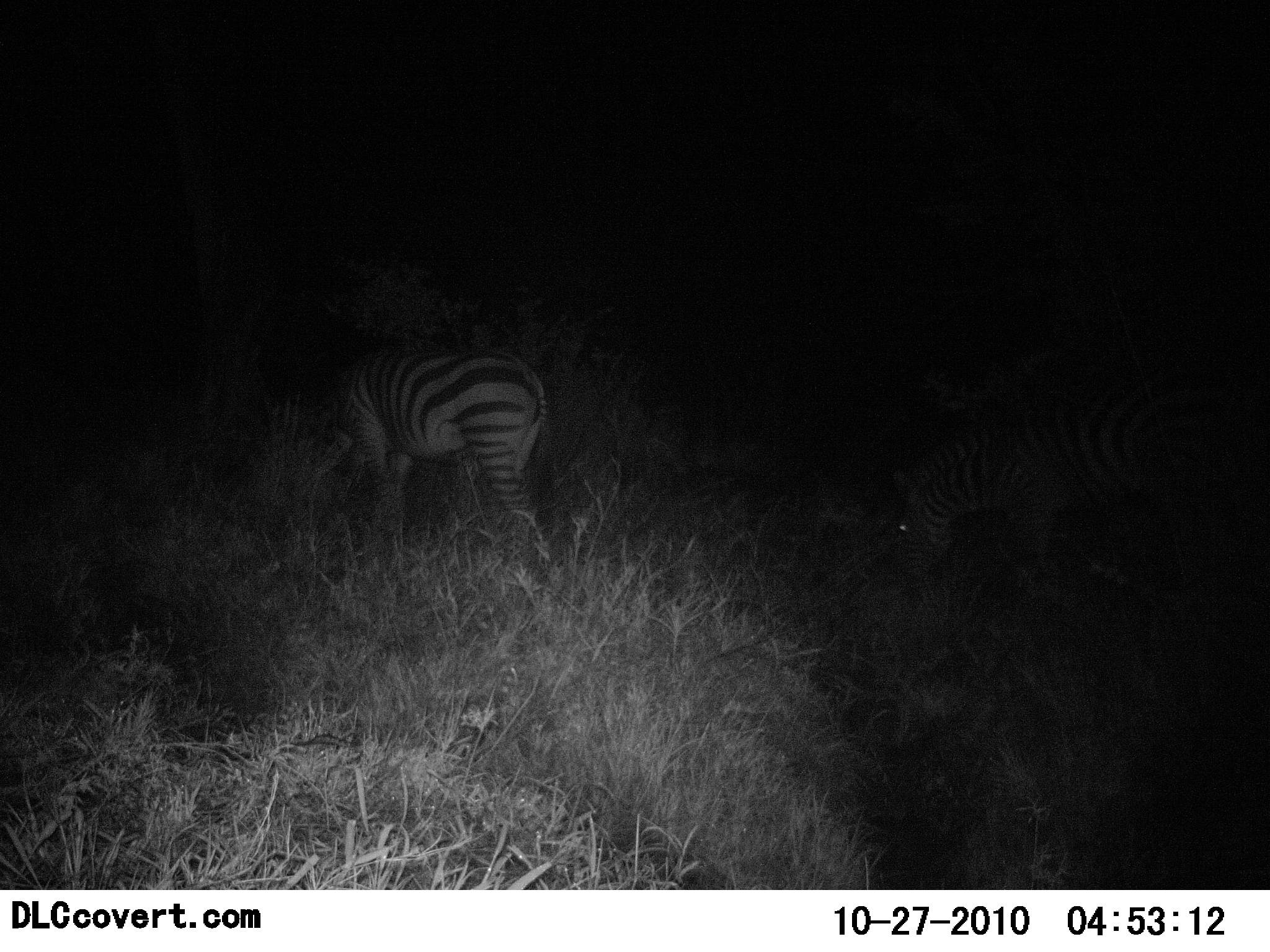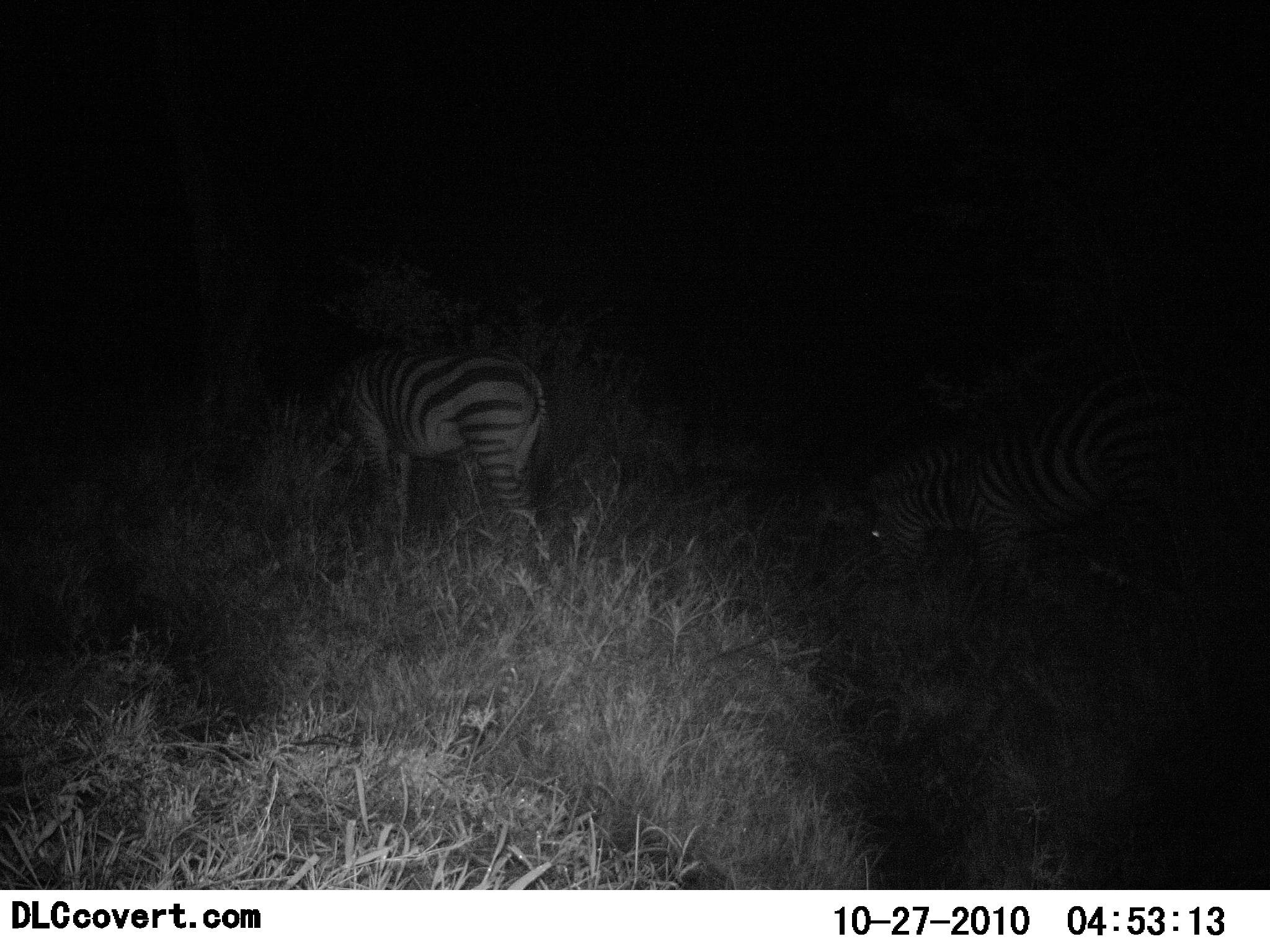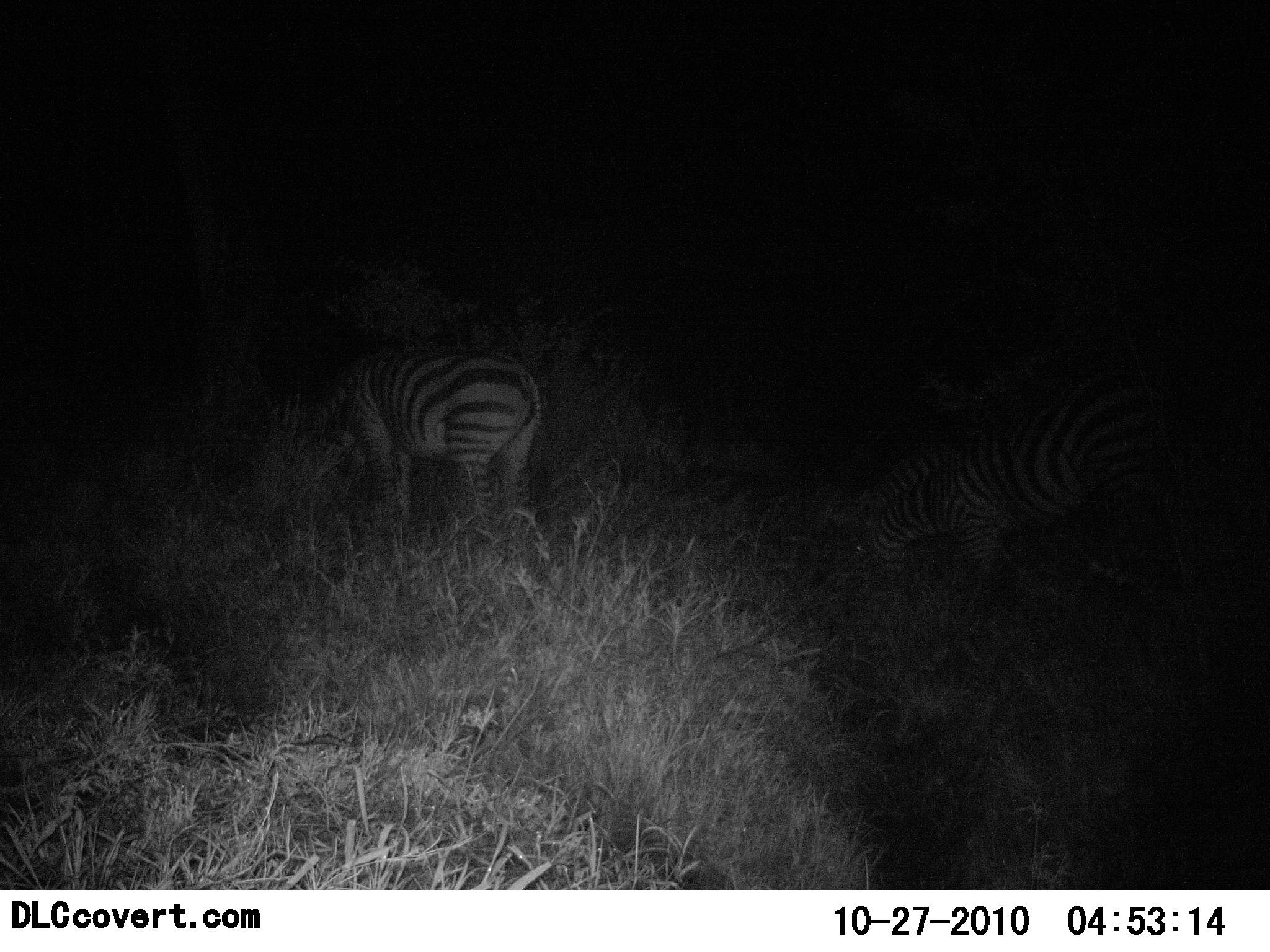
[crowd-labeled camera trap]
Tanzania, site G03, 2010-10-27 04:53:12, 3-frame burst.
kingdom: Animalia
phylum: Chordata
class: Mammalia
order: Perissodactyla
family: Equidae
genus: Equus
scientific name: Equus quagga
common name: plains zebra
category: zebra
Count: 2.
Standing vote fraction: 25%.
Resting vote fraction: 5%.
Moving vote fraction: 5%.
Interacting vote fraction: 0%.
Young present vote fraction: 5%.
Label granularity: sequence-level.